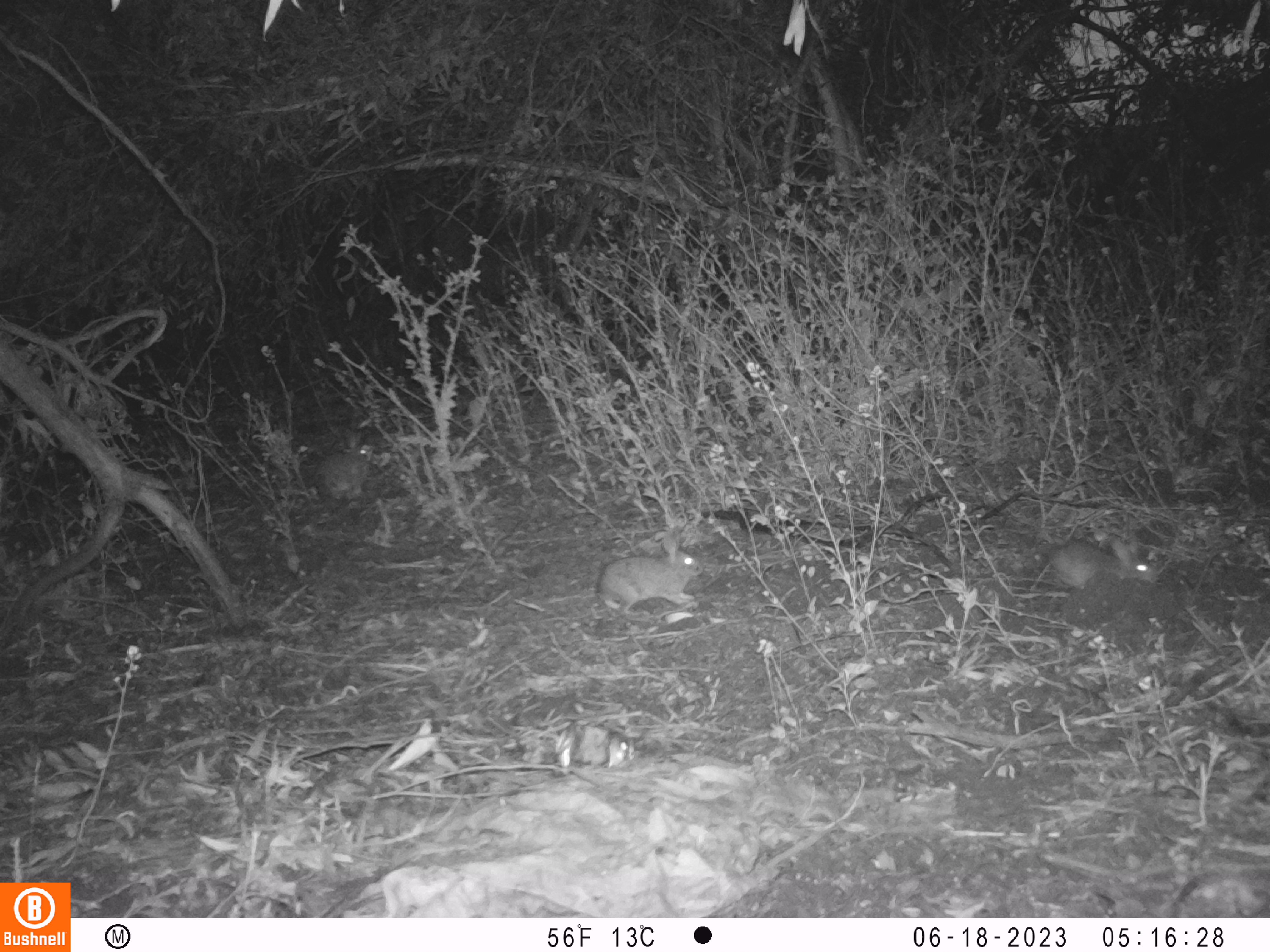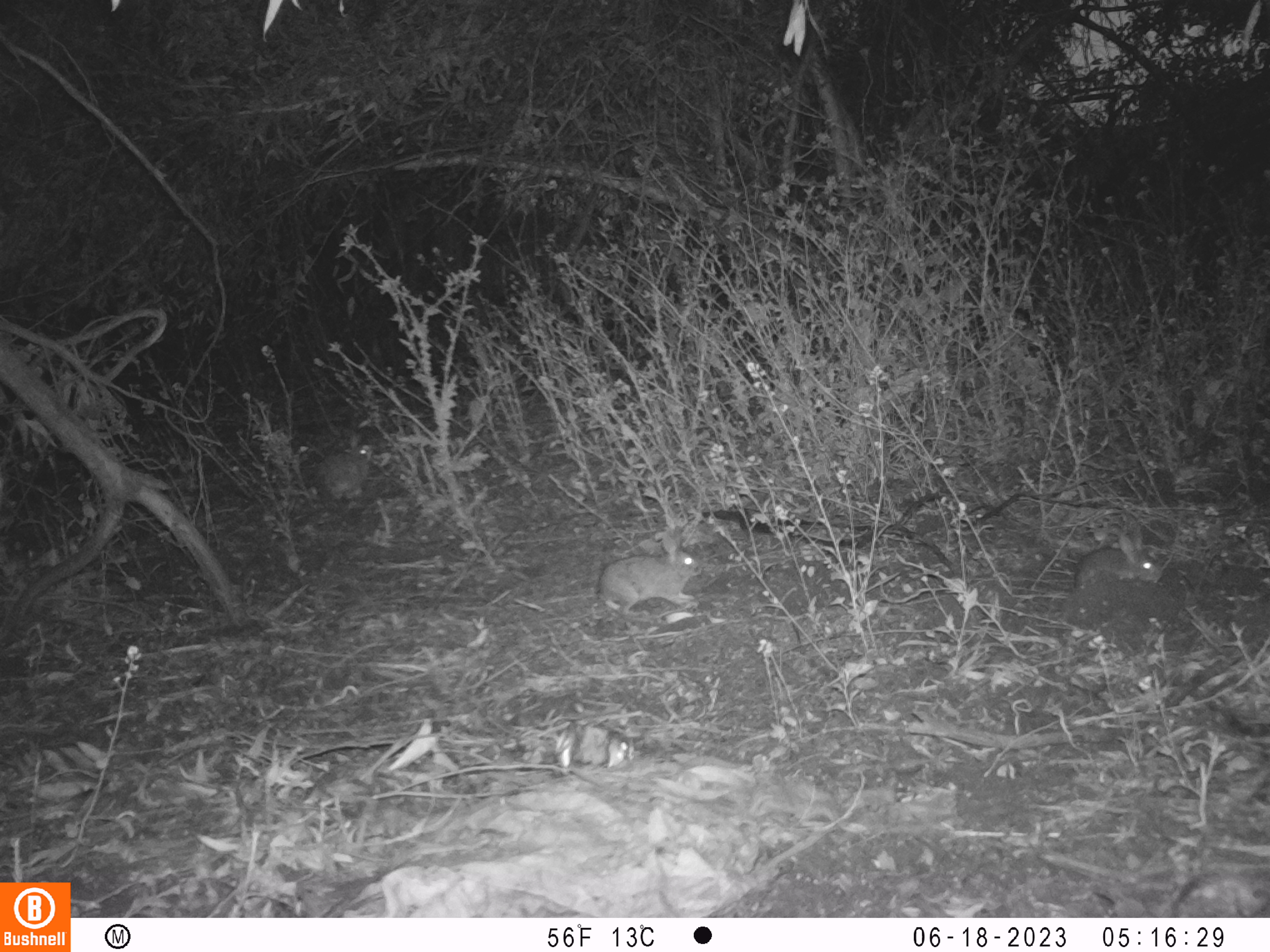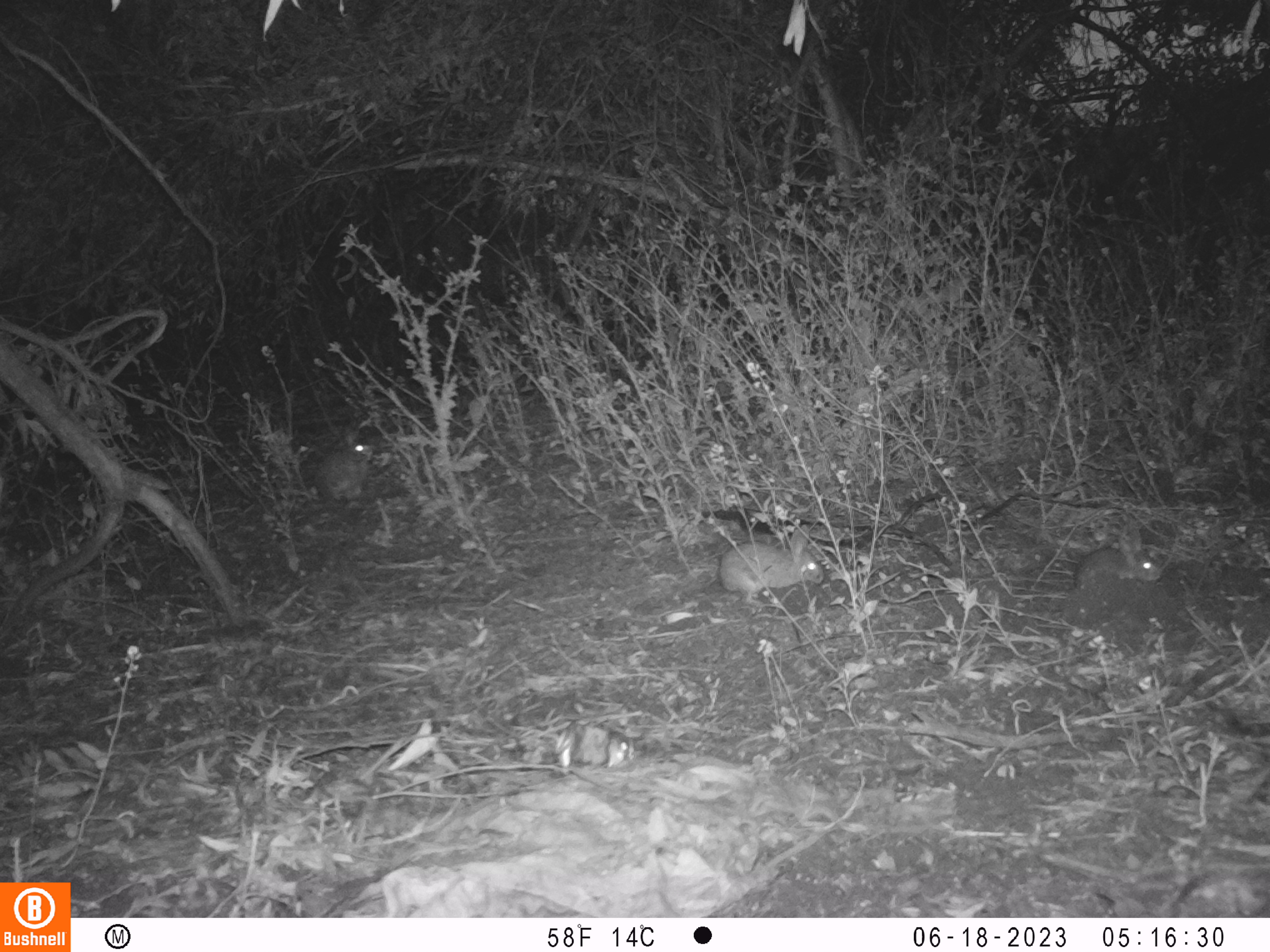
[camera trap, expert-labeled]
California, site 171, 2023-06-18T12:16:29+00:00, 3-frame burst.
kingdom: Animalia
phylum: Chordata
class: Mammalia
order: Lagomorpha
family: Leporidae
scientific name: Leporidae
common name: rabbit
Rabbit (Leporidae).